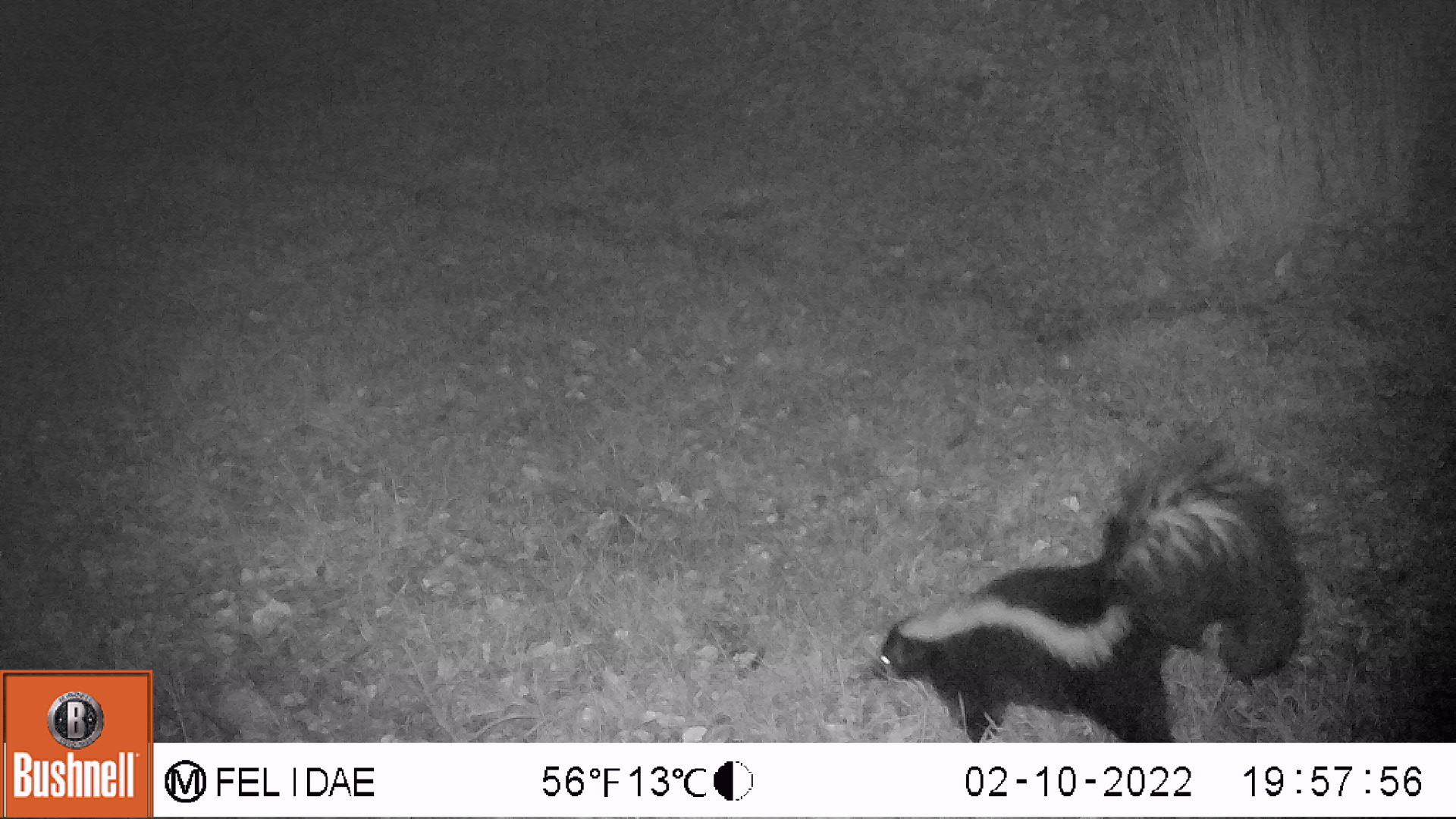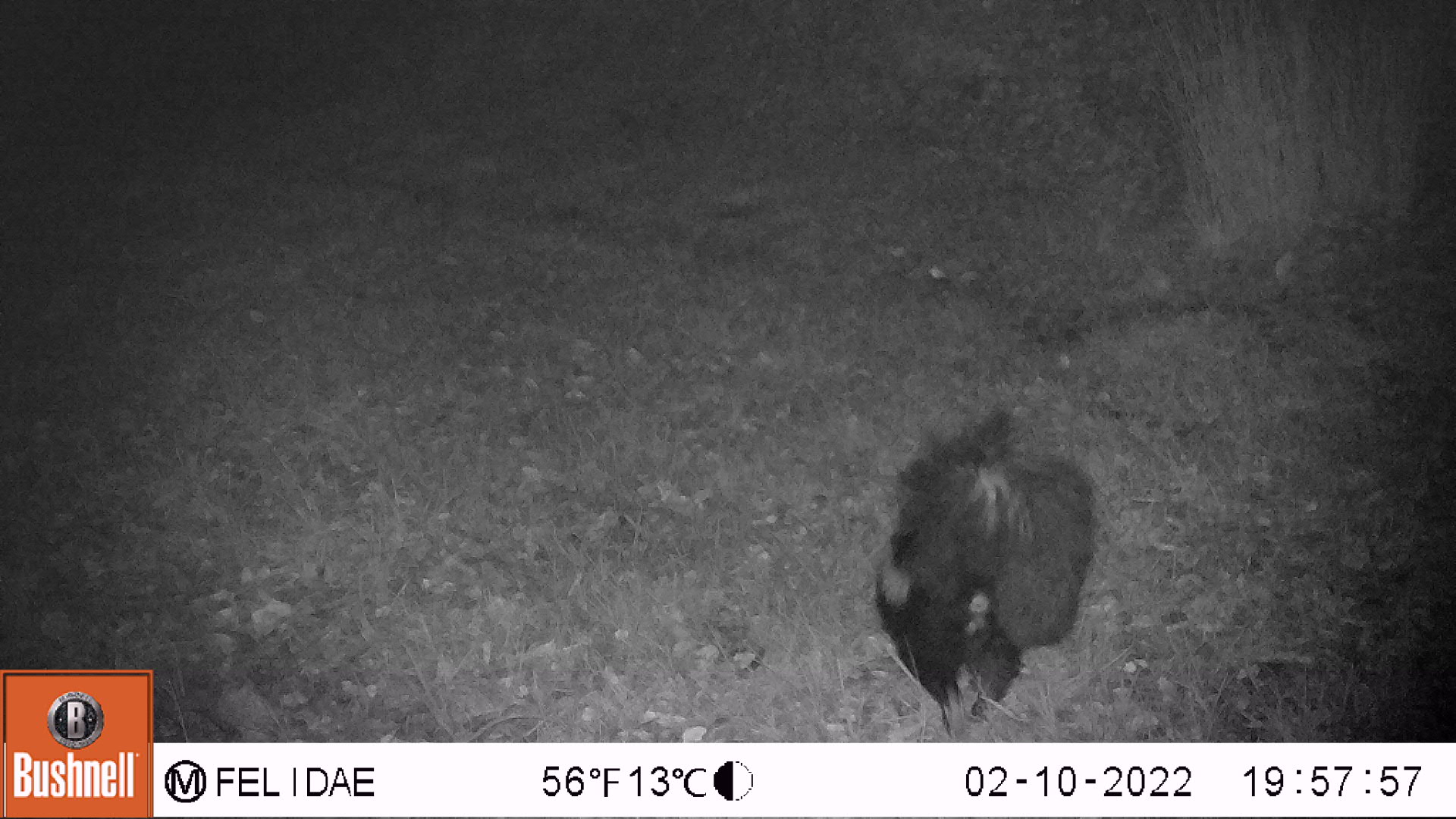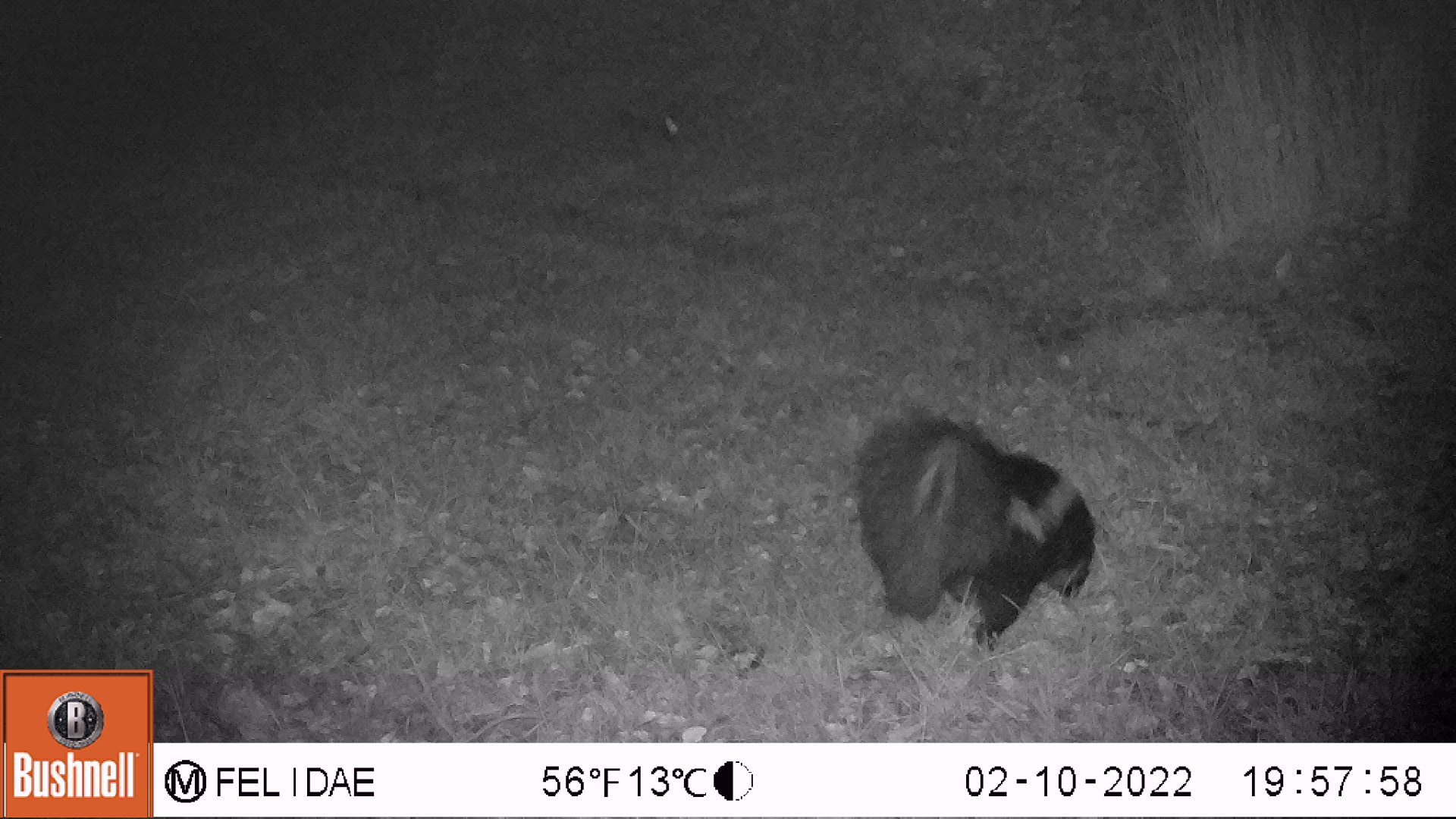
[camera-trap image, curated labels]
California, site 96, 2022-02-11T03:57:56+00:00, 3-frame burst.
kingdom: Animalia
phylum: Chordata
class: Mammalia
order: Carnivora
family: Mephitidae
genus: Mephitis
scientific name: Mephitis mephitis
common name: striped skunk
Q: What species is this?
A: Striped skunk (Mephitis mephitis).